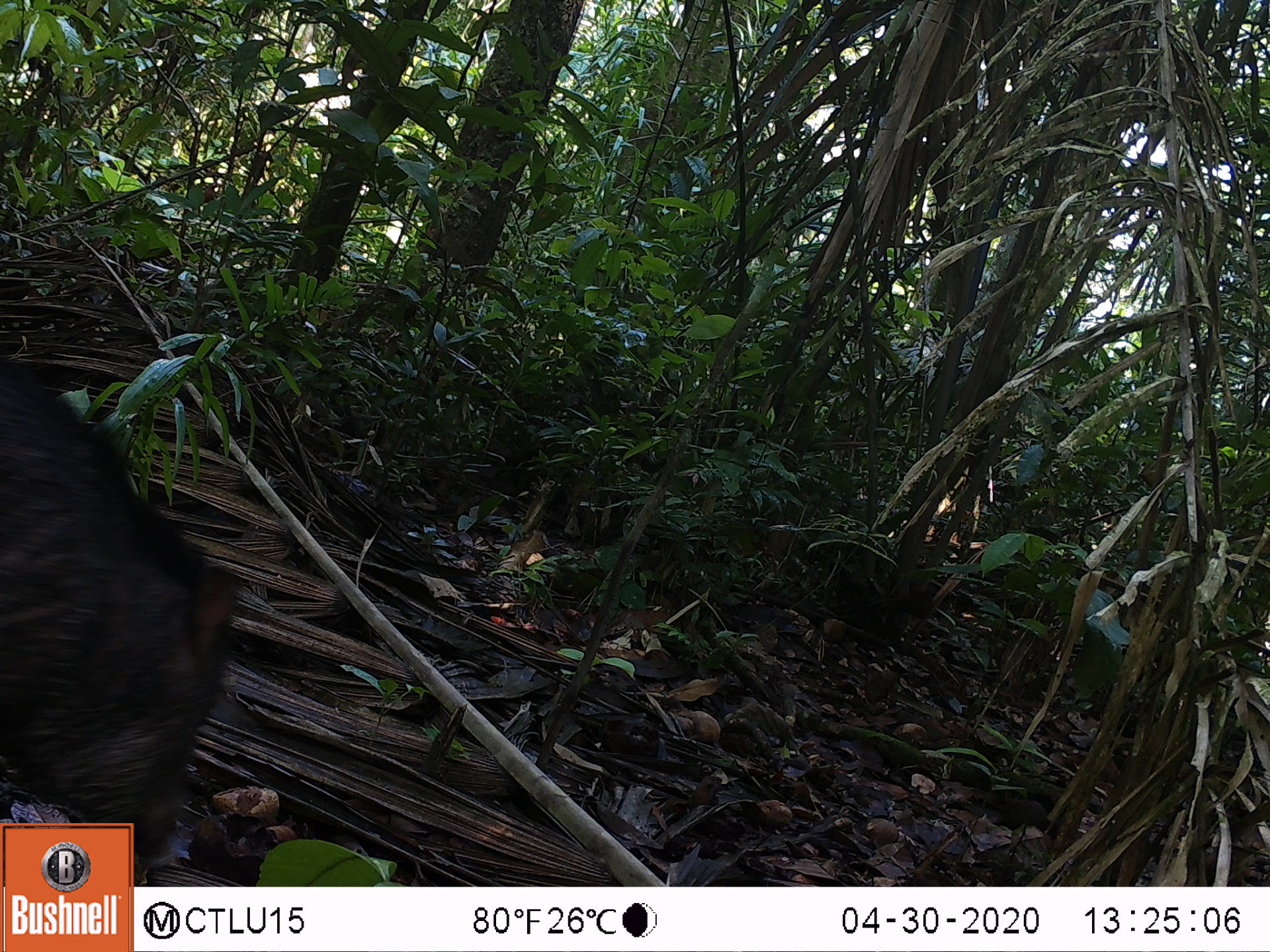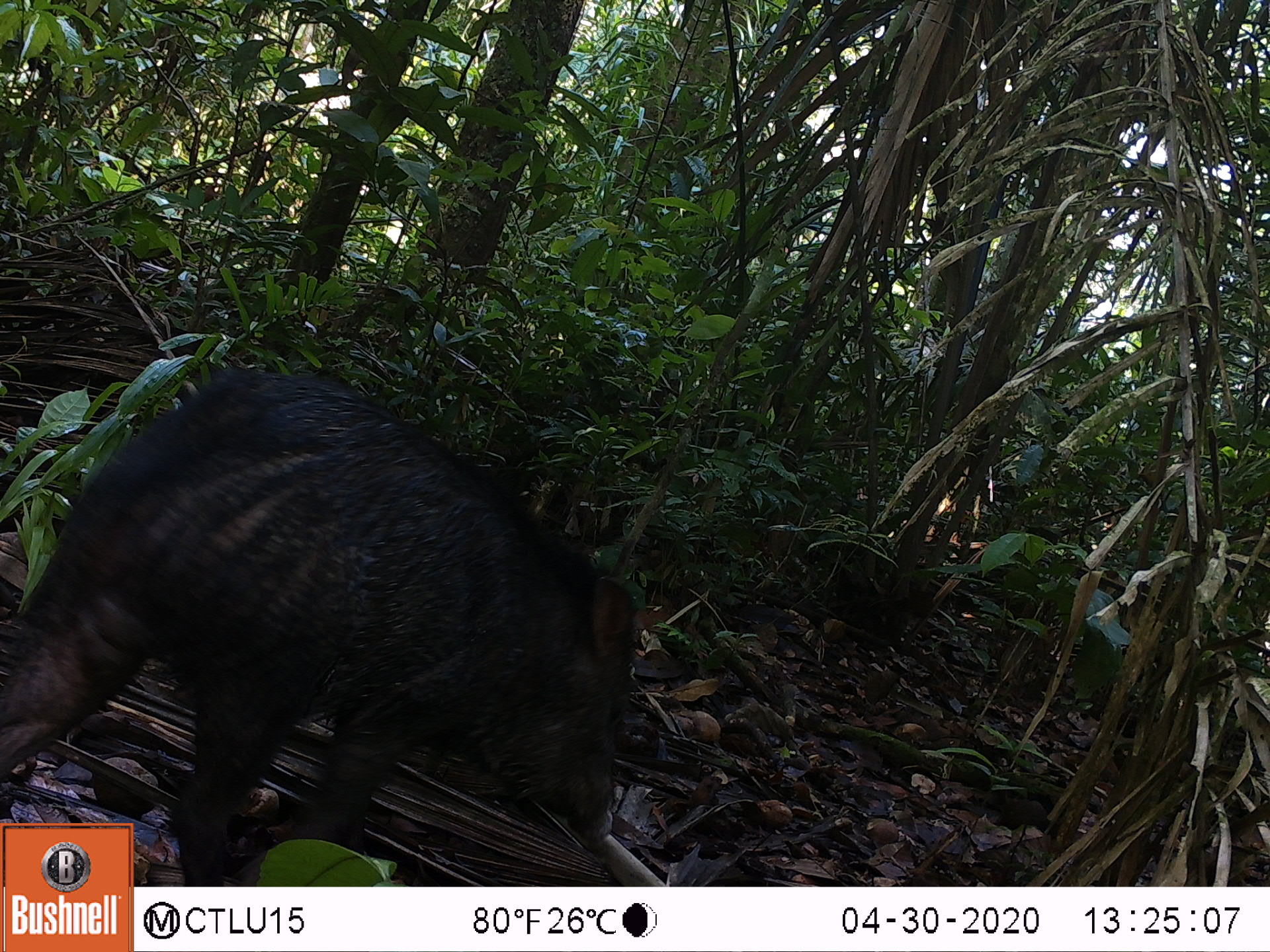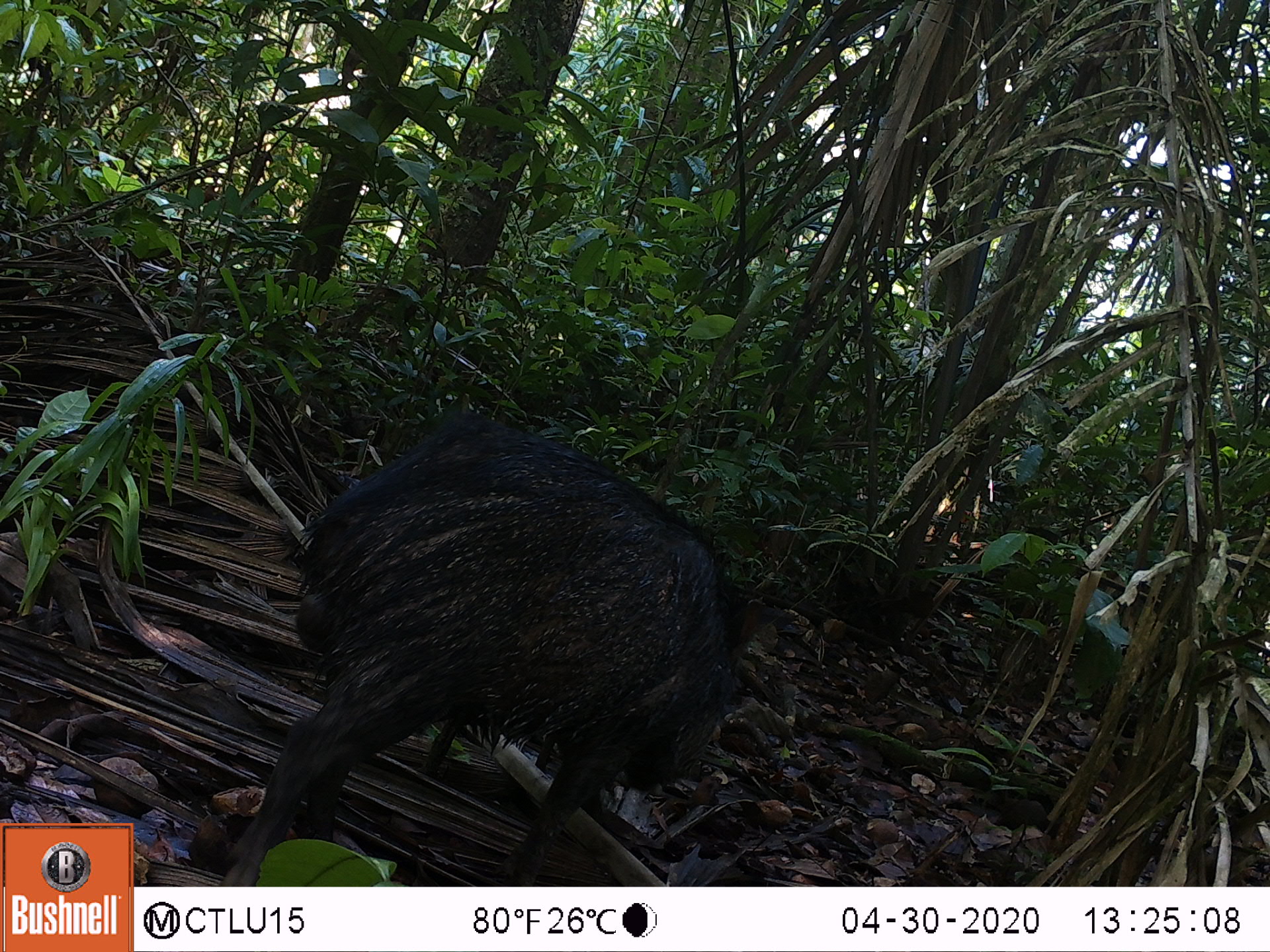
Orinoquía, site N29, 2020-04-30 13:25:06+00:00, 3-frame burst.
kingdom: Animalia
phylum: Chordata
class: Mammalia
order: Artiodactyla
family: Tayassuidae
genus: Pecari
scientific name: Pecari tajacu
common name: collared peccary